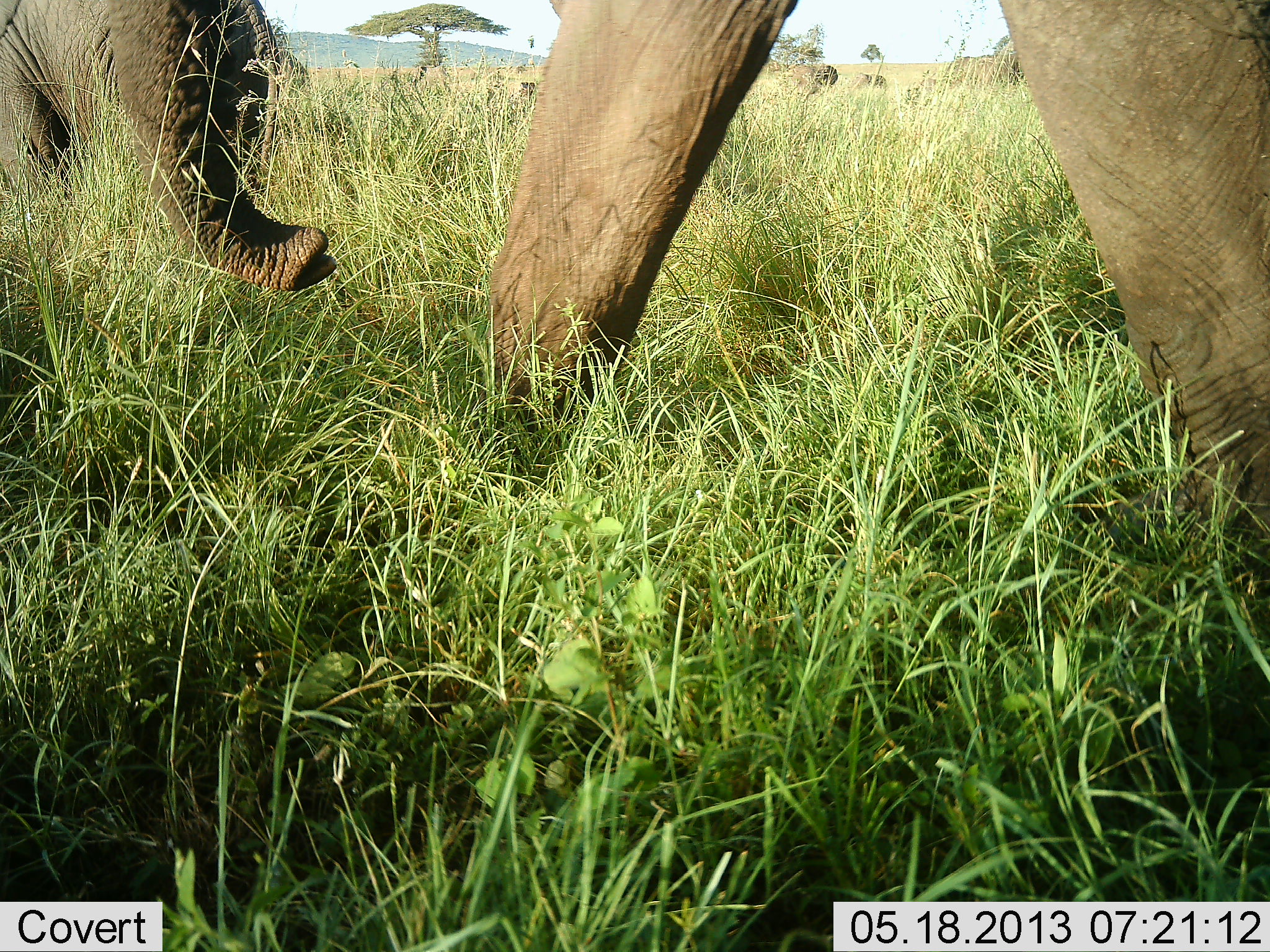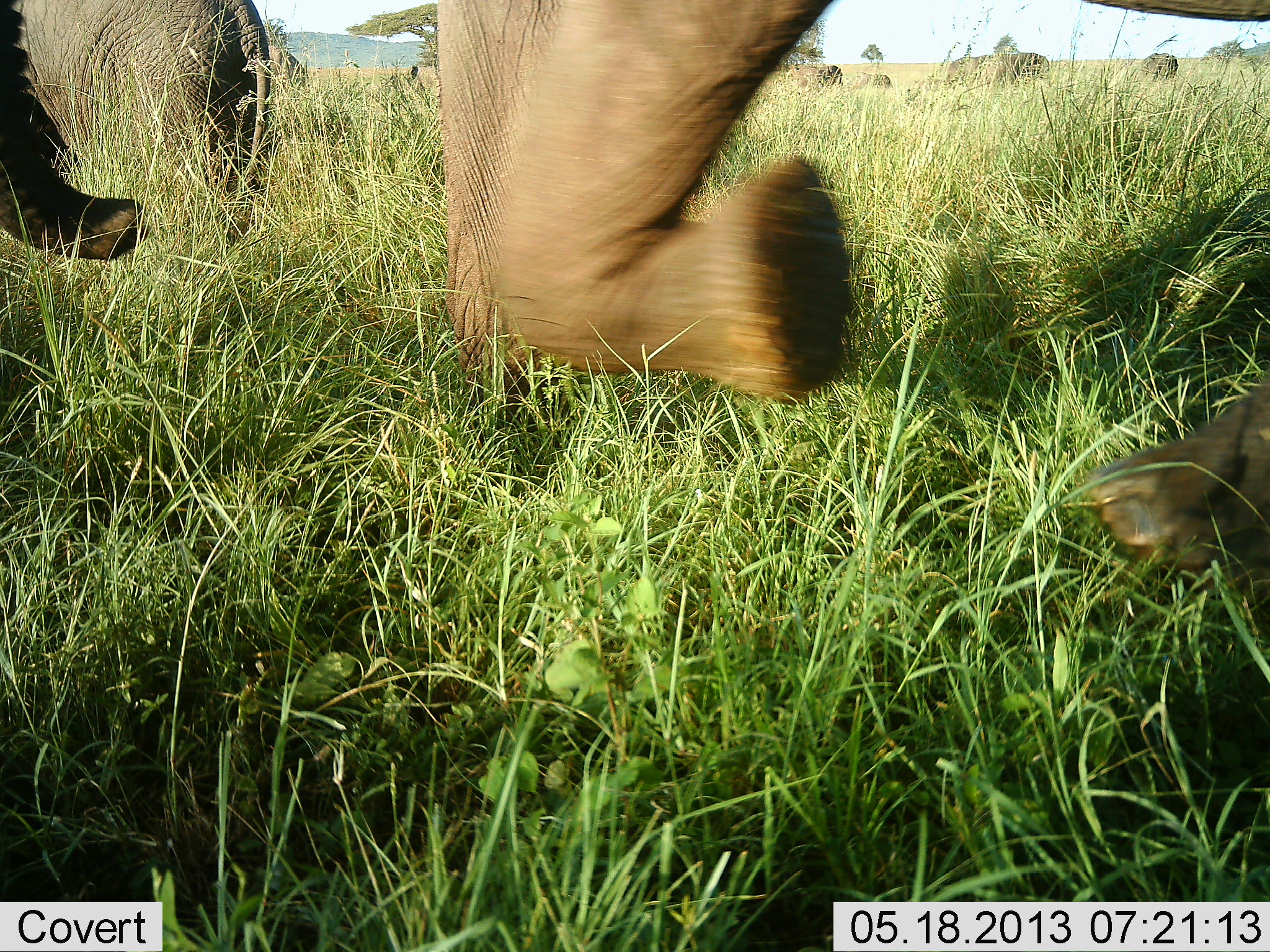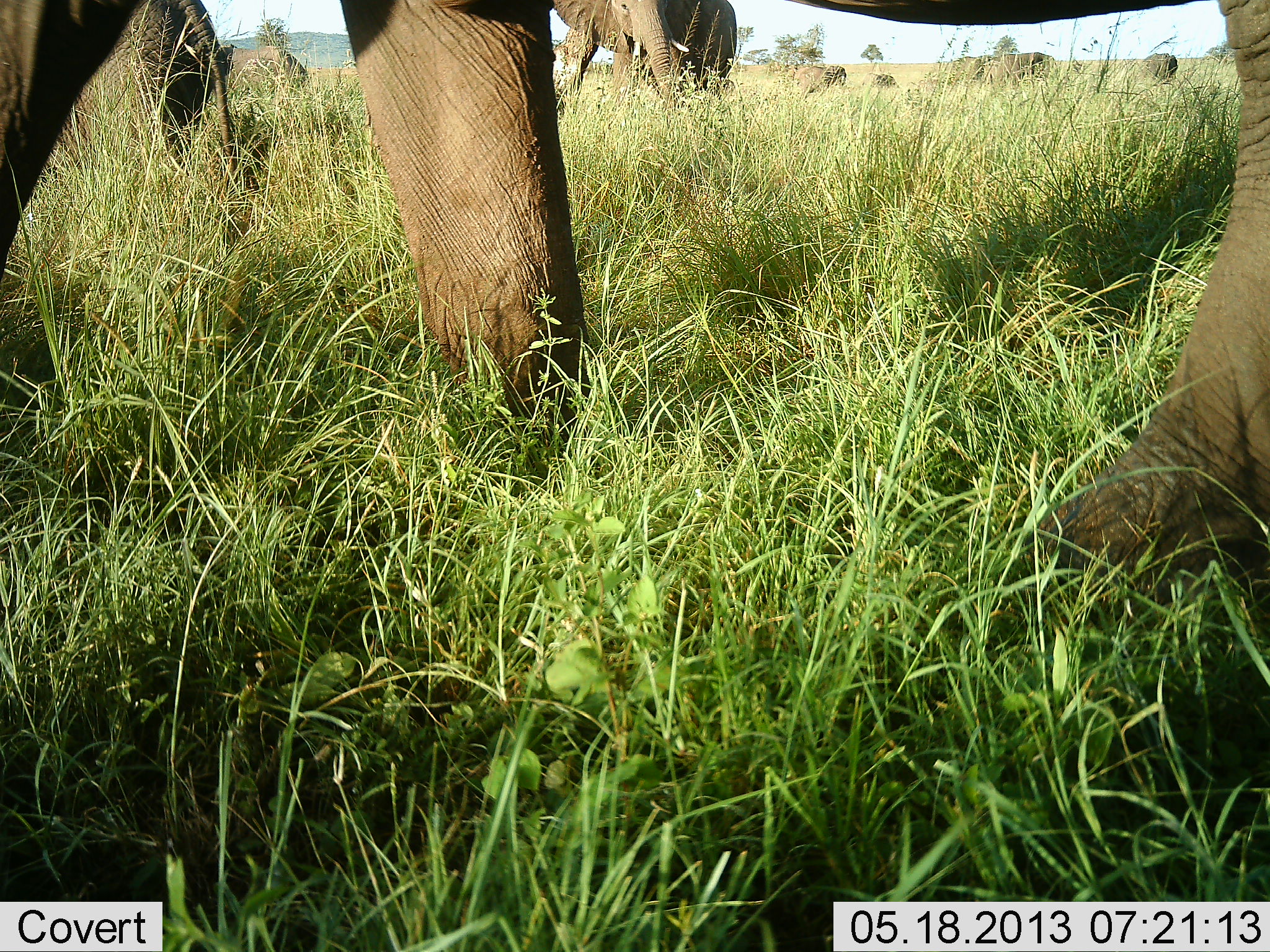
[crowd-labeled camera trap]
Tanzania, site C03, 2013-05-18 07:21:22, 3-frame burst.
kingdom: Animalia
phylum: Chordata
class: Mammalia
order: Proboscidea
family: Elephantidae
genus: Loxodonta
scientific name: Loxodonta africana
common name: african bush elephant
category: elephant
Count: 8.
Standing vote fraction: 23%.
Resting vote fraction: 0%.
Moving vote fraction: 97%.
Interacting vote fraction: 3%.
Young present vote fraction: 7%.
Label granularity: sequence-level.